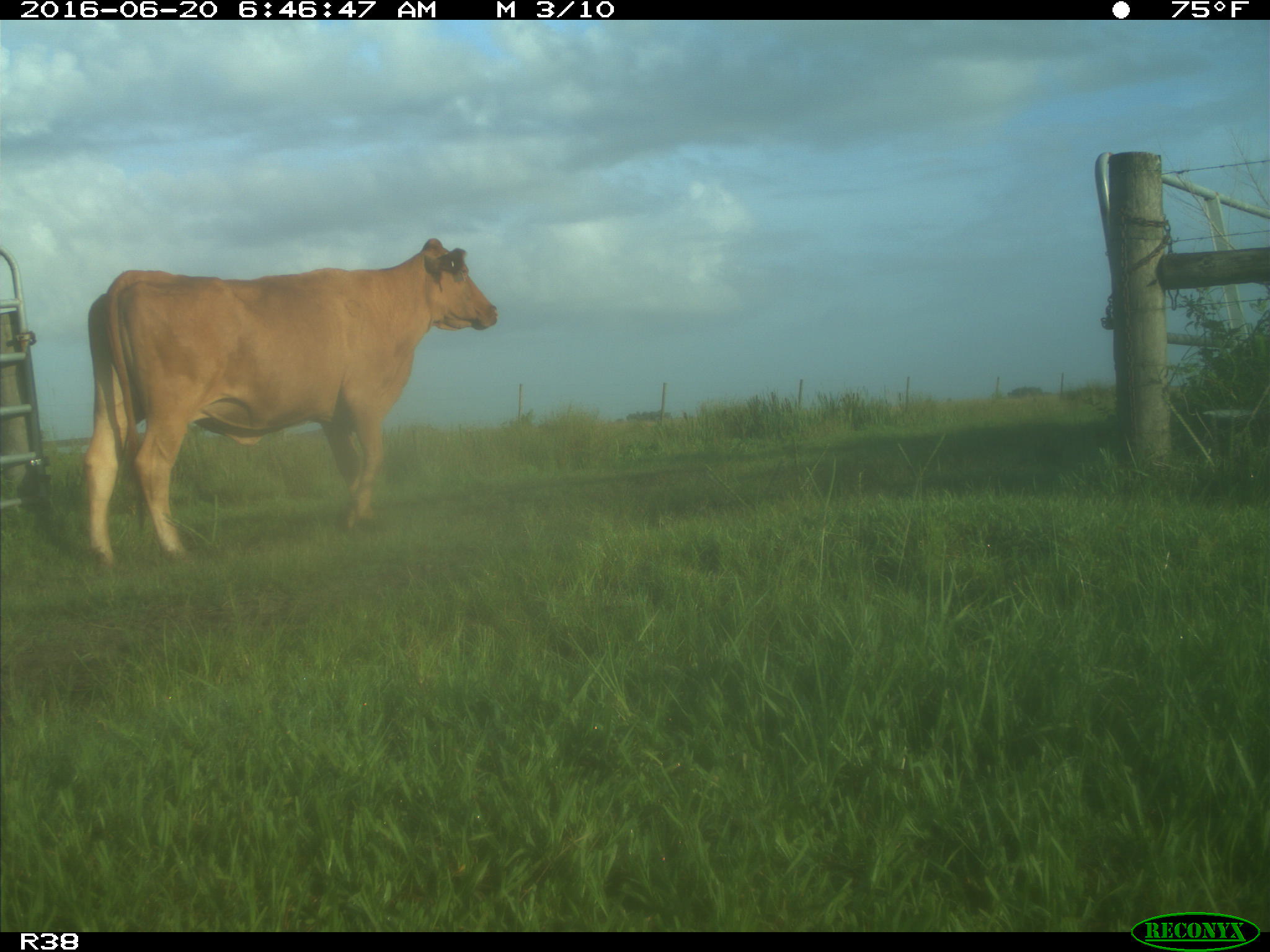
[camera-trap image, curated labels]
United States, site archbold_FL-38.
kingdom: Animalia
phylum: Chordata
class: Mammalia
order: Artiodactyla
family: Bovidae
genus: Bos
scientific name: Bos taurus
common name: domestic cow